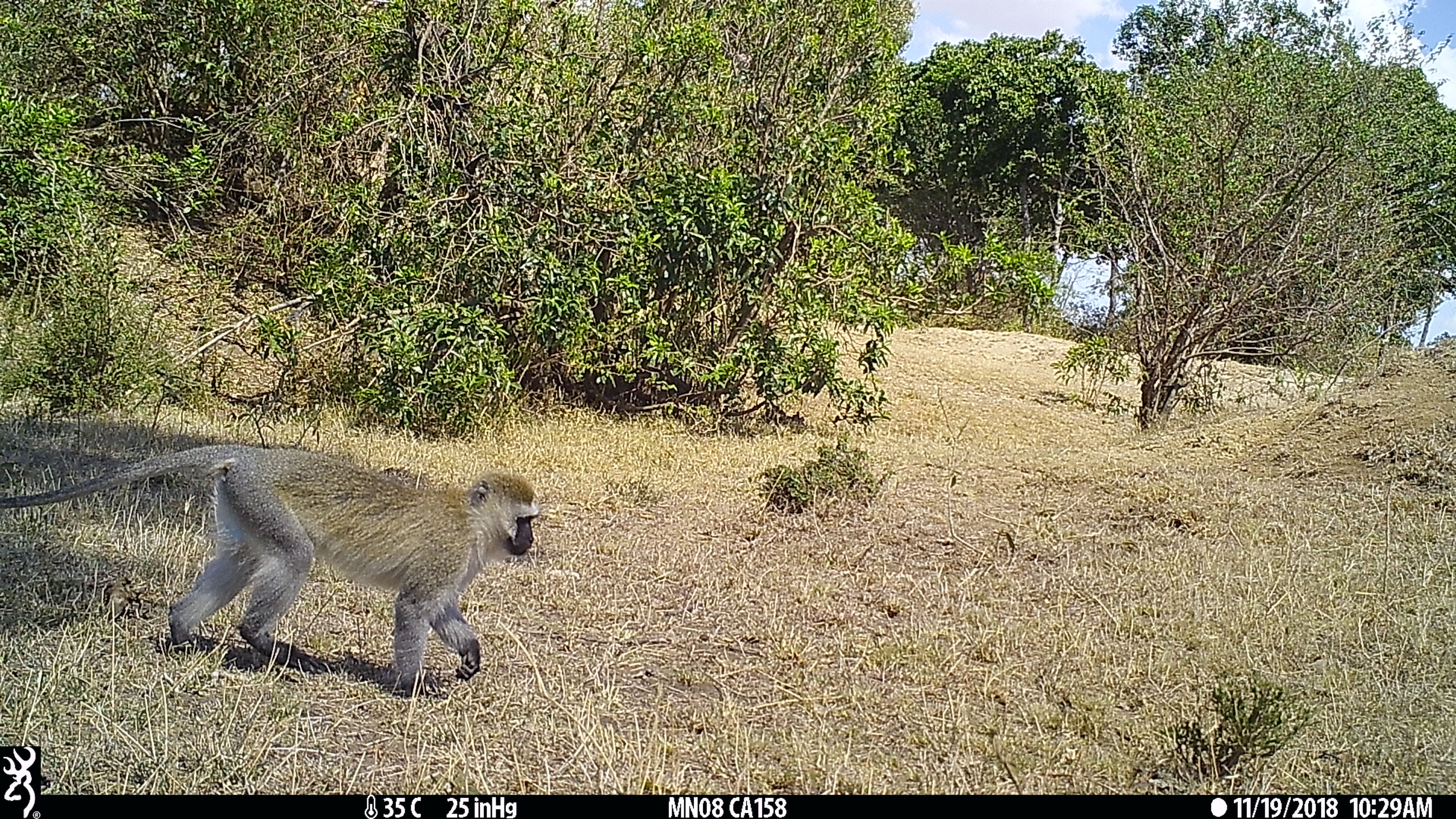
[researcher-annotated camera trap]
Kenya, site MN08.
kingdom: Animalia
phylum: Chordata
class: Mammalia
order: Primates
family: Cercopithecidae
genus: Chlorocebus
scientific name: Chlorocebus pygerythrus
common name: vervet monkey